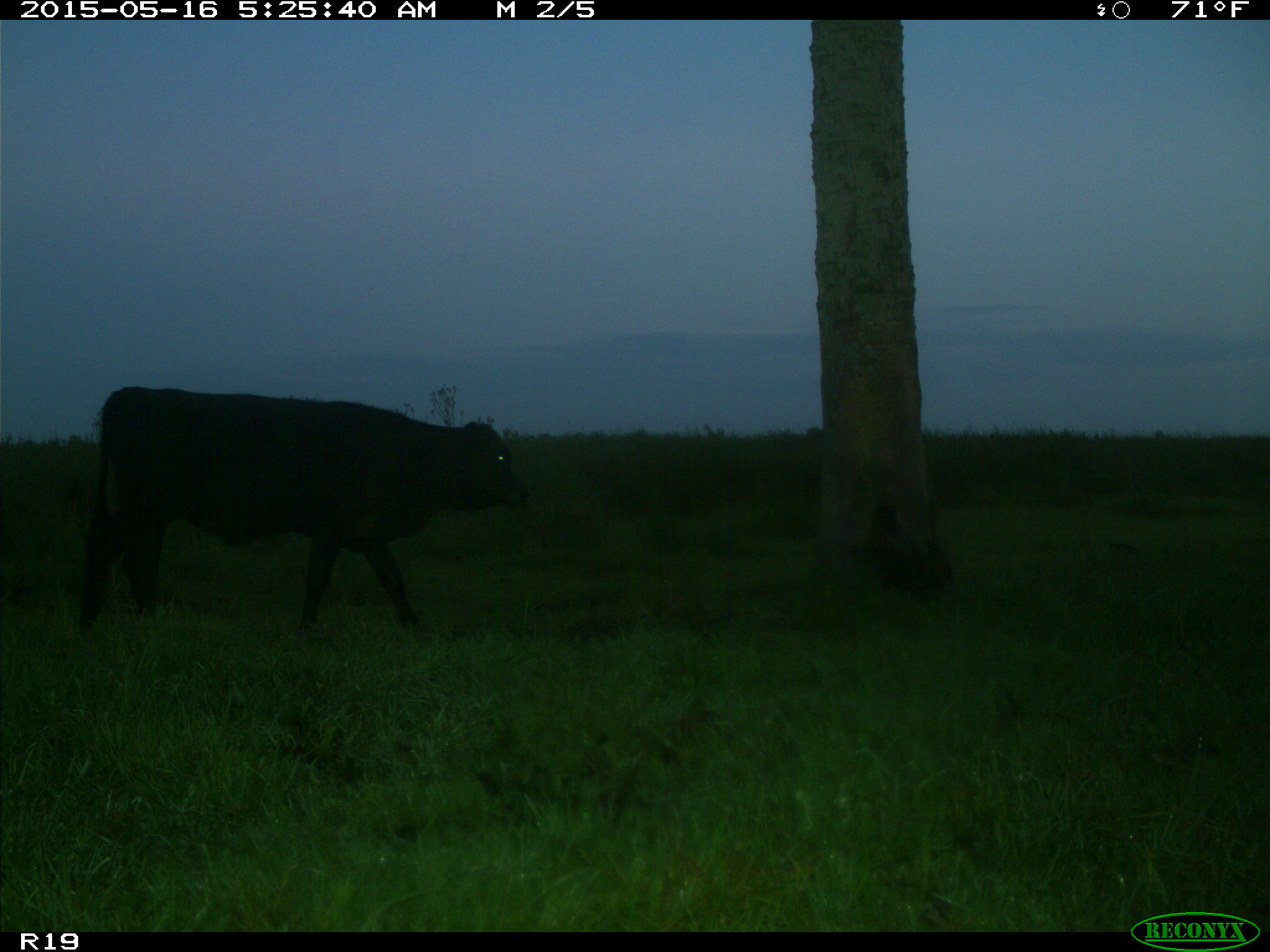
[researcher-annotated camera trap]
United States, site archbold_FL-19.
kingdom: Animalia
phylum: Chordata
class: Mammalia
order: Artiodactyla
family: Bovidae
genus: Bos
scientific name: Bos taurus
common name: domestic cow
Bos taurus (domestic cow).